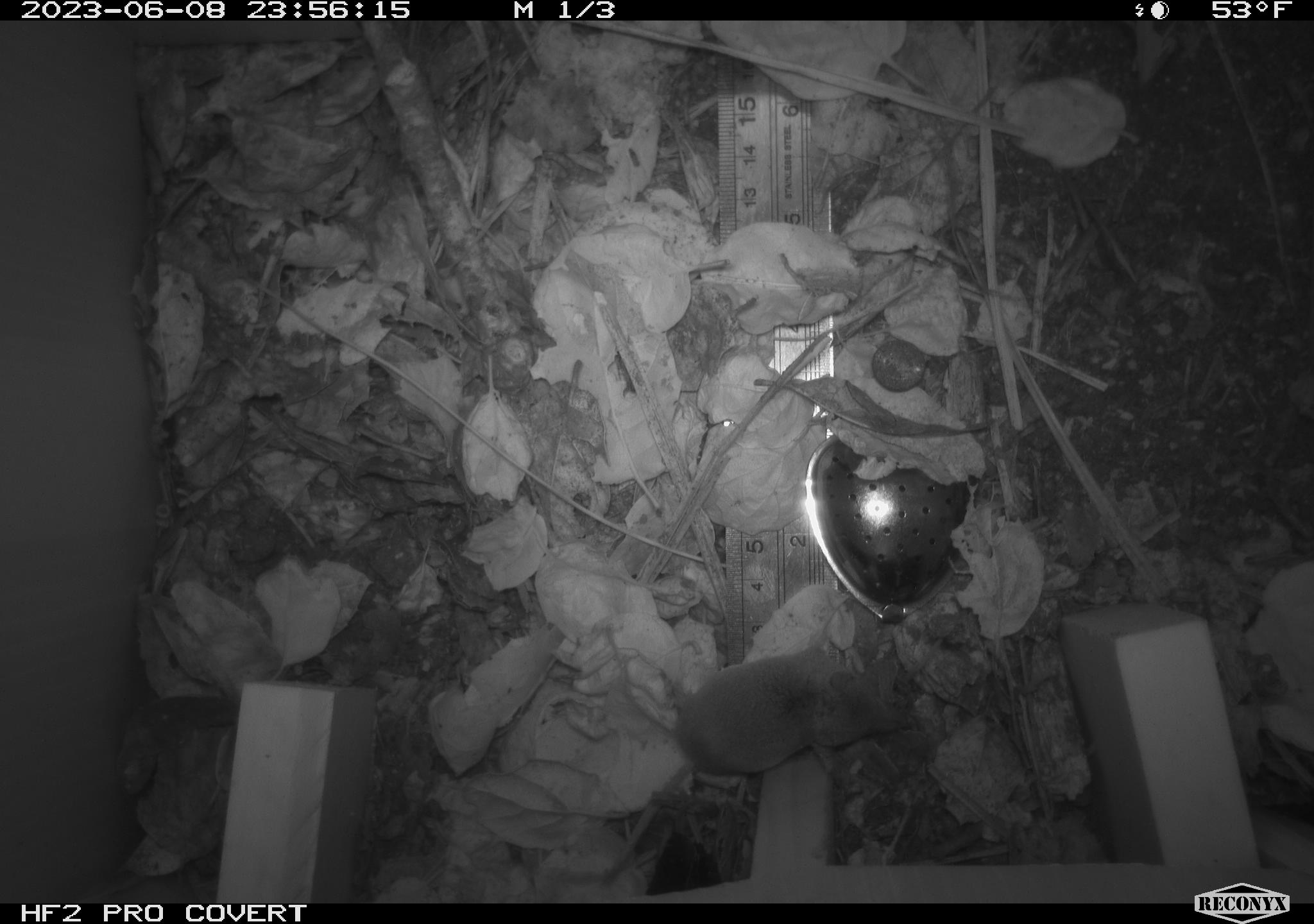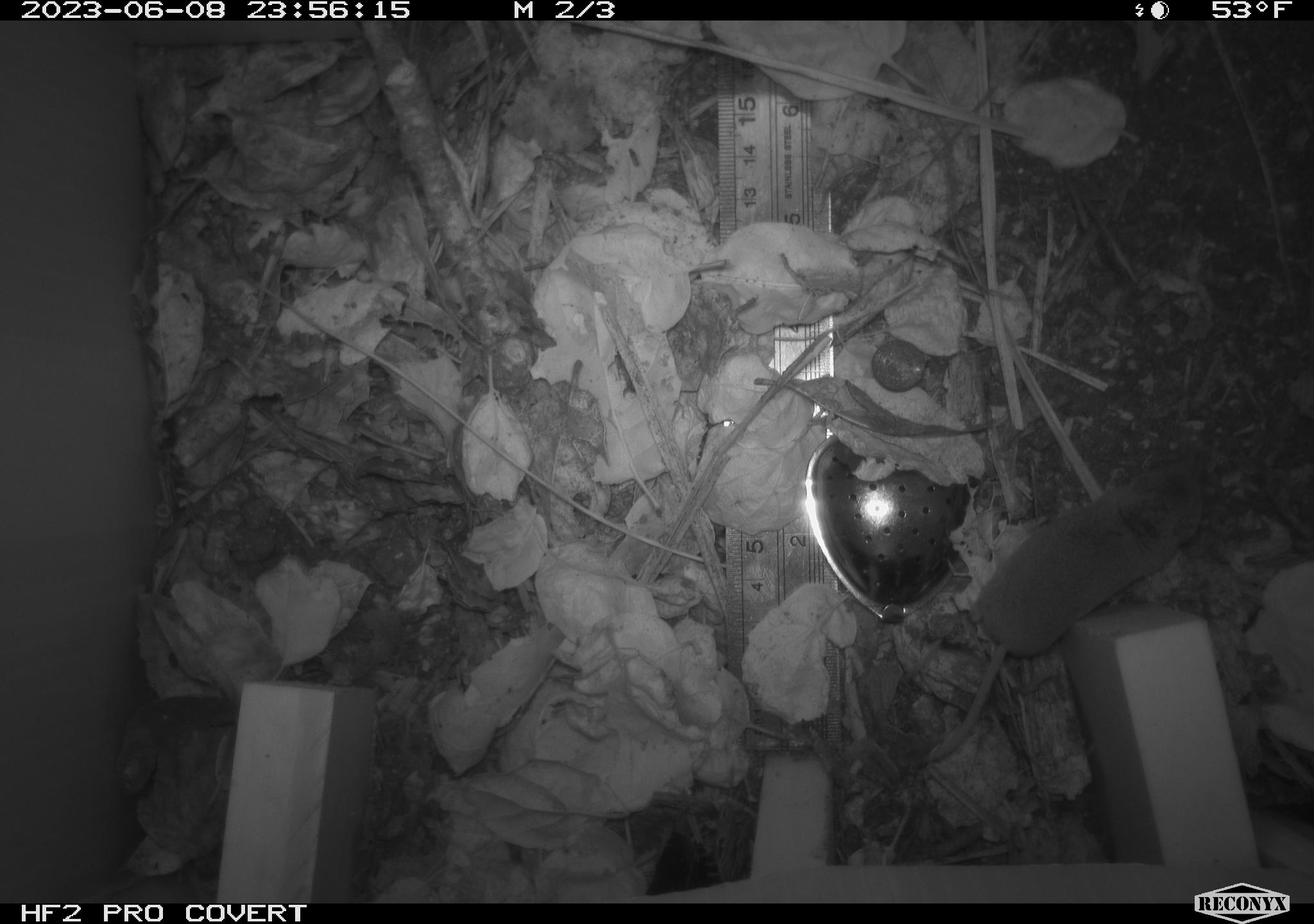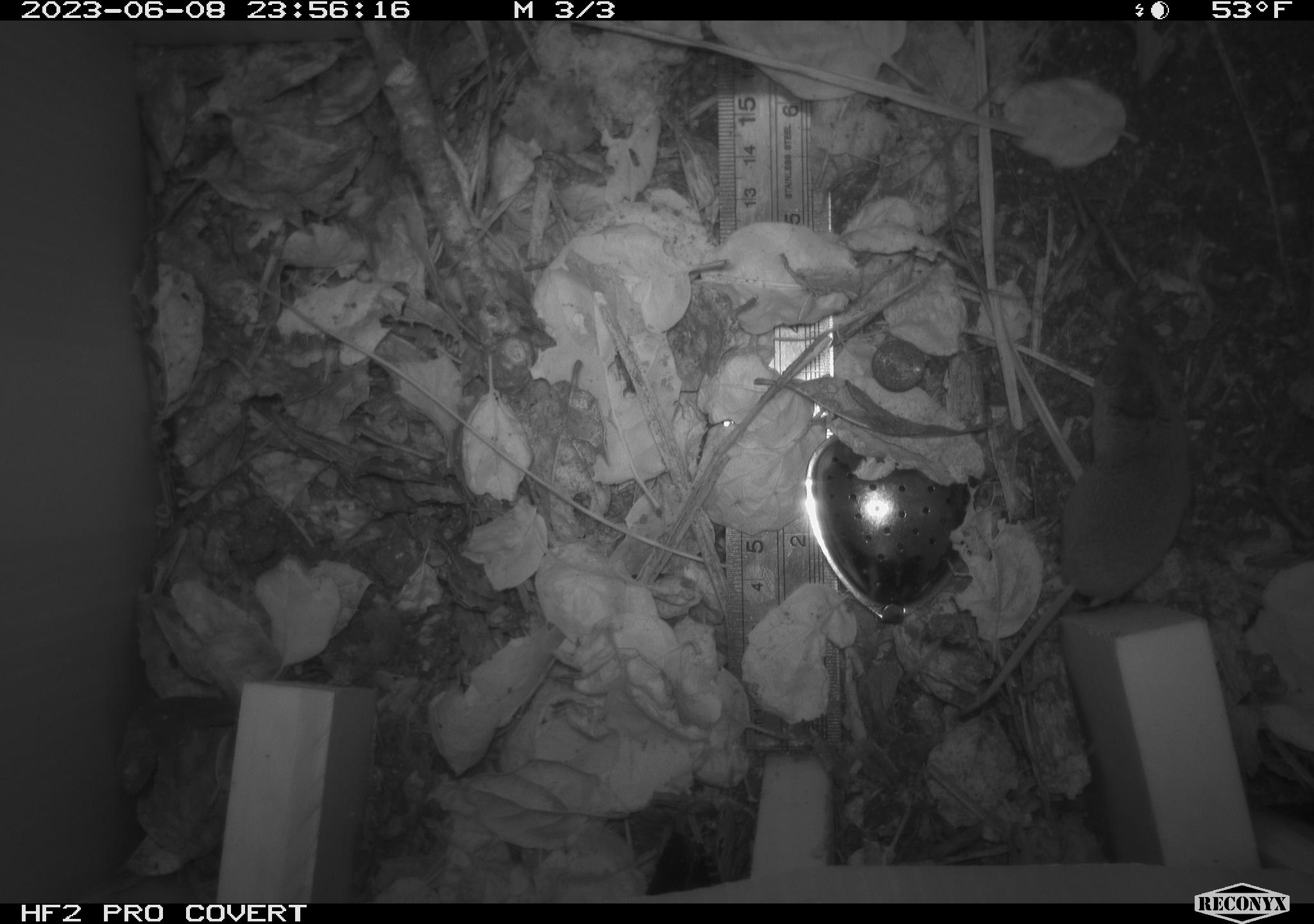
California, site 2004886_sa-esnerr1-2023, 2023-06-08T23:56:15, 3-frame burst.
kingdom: Animalia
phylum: Chordata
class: Mammalia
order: Rodentia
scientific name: Rodentia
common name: rodent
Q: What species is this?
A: Rodent (Rodentia).